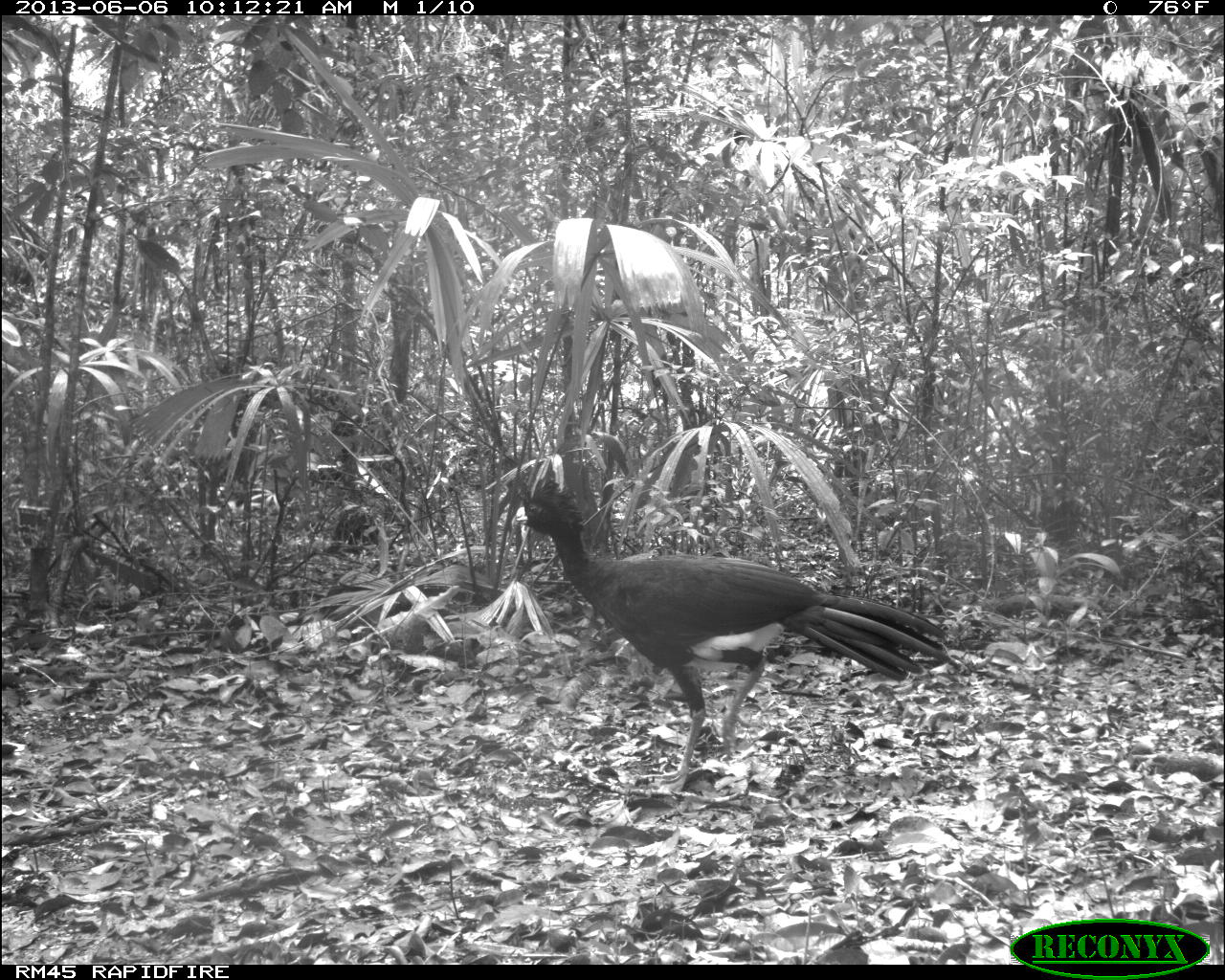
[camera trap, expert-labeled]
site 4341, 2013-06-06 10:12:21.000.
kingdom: Animalia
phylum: Chordata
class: Aves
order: Galliformes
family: Cracidae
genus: Crax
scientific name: Crax rubra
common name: great curassow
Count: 1.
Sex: male.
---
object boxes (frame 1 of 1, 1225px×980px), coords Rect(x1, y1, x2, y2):
crax rubra: Rect(509, 477, 963, 795)